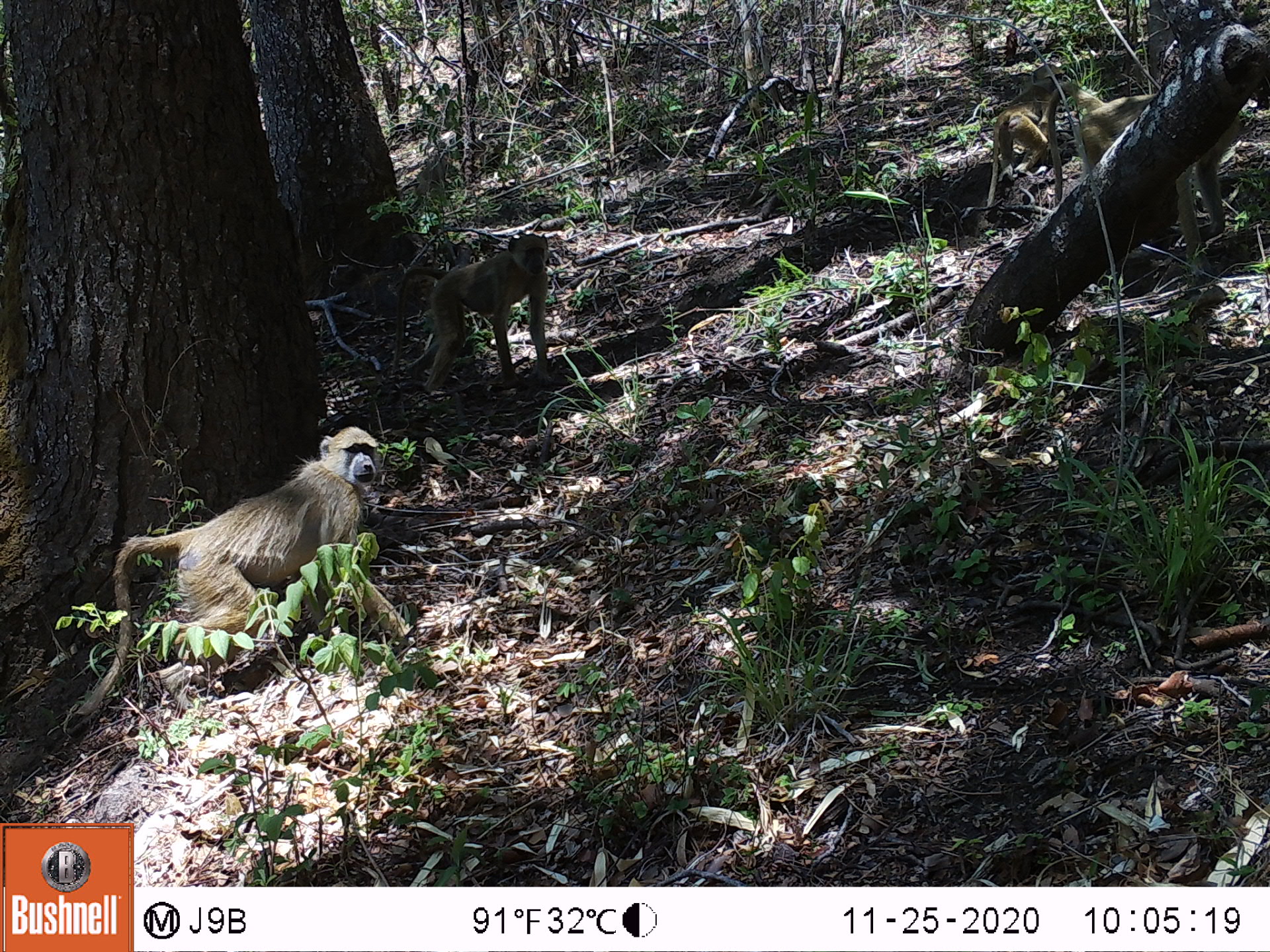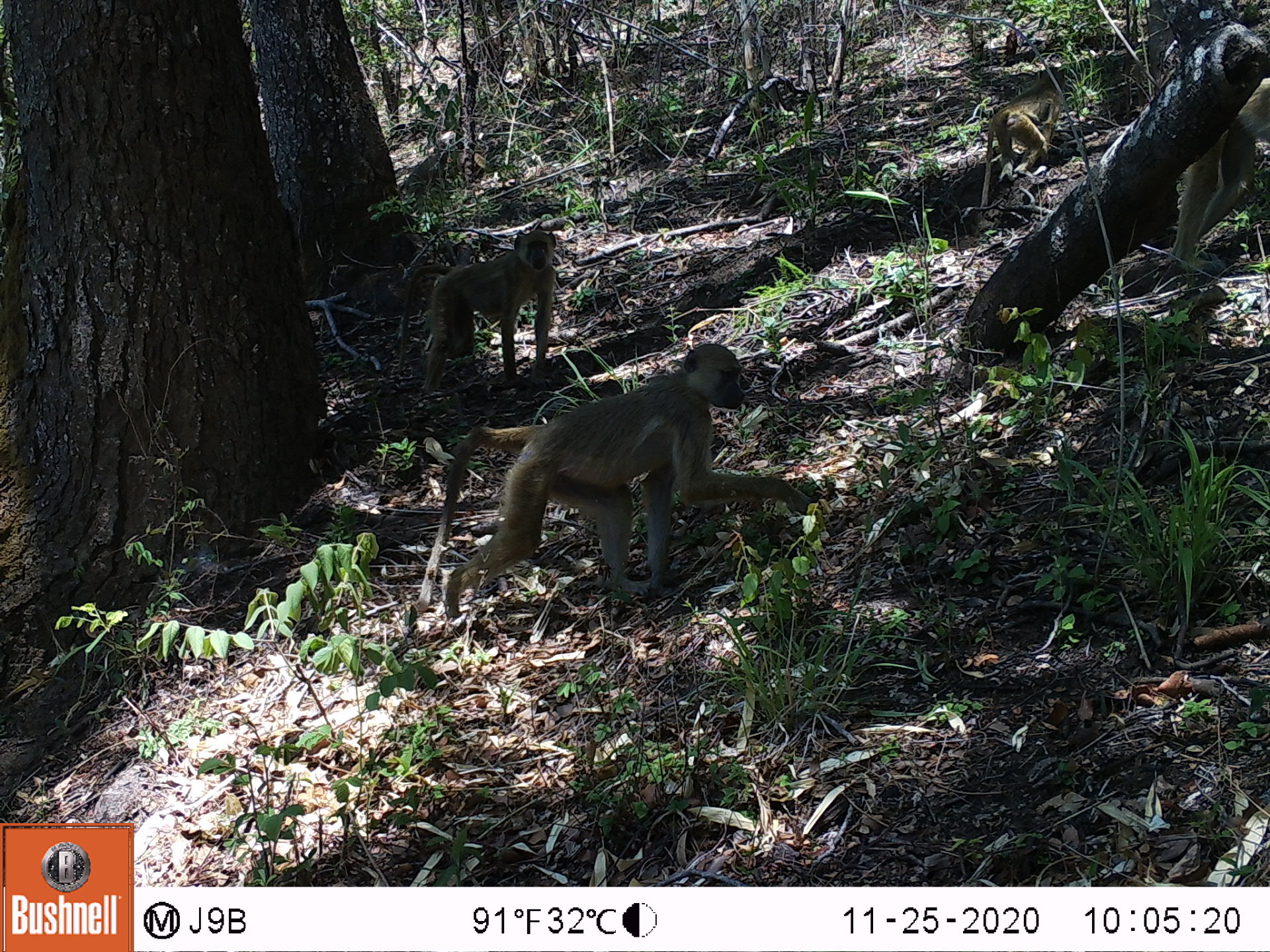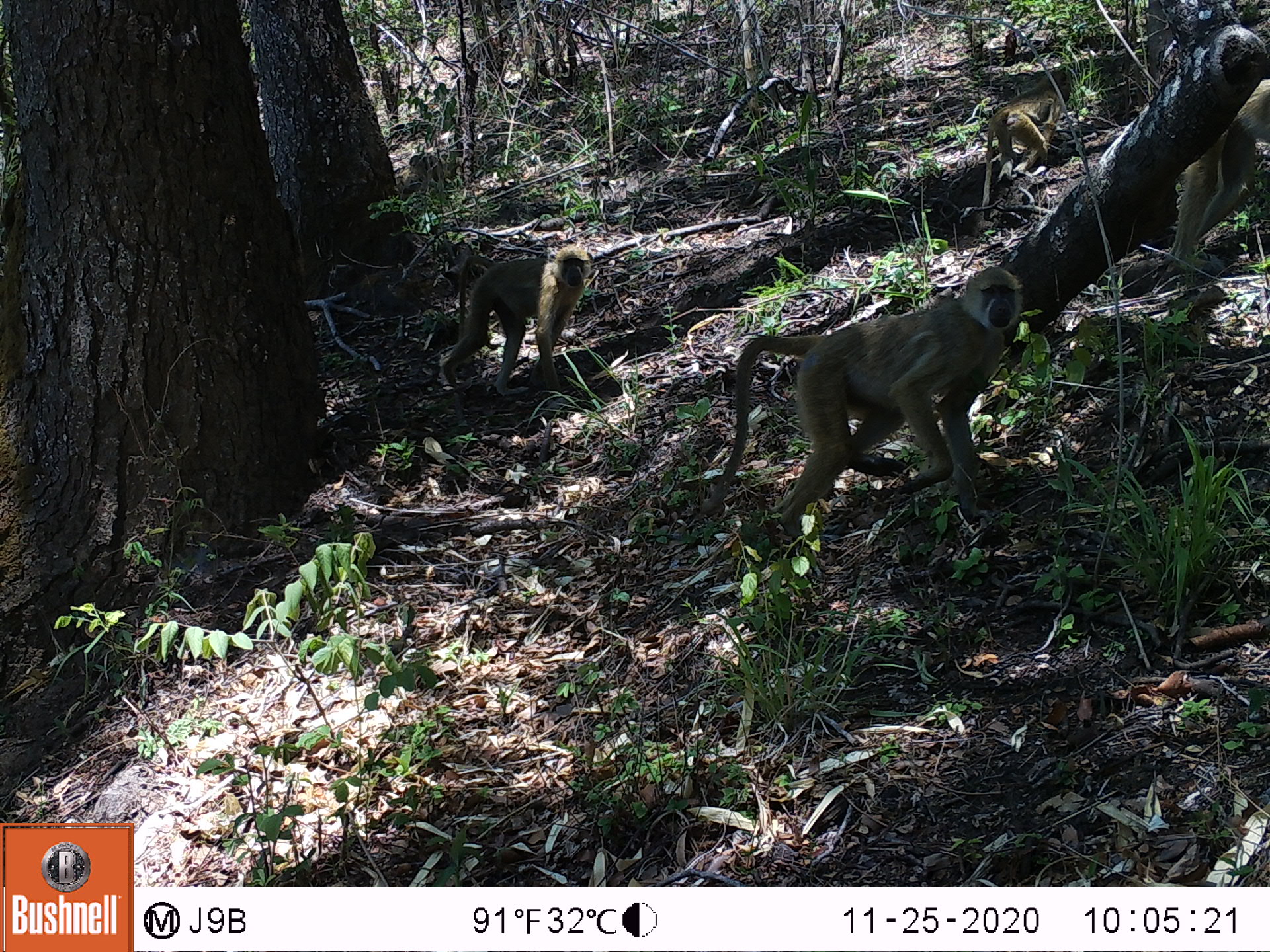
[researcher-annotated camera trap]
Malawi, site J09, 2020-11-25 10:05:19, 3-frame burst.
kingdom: Animalia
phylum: Chordata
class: Mammalia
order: Primates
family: Cercopithecidae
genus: Papio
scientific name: Papio cynocephalus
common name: yellow baboon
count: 4